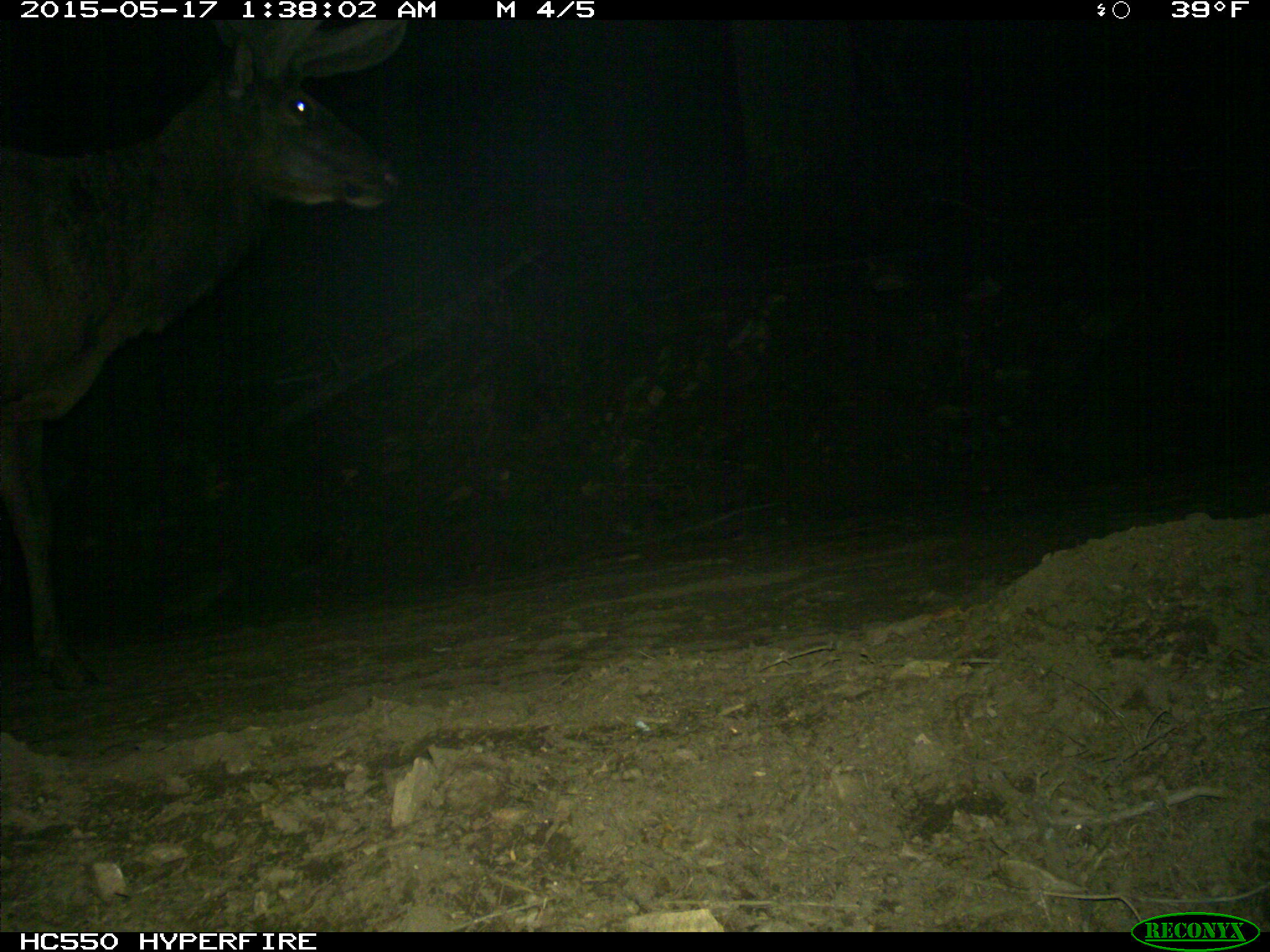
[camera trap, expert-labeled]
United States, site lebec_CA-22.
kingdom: Animalia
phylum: Chordata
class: Mammalia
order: Artiodactyla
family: Cervidae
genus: Cervus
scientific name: Cervus canadensis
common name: elk